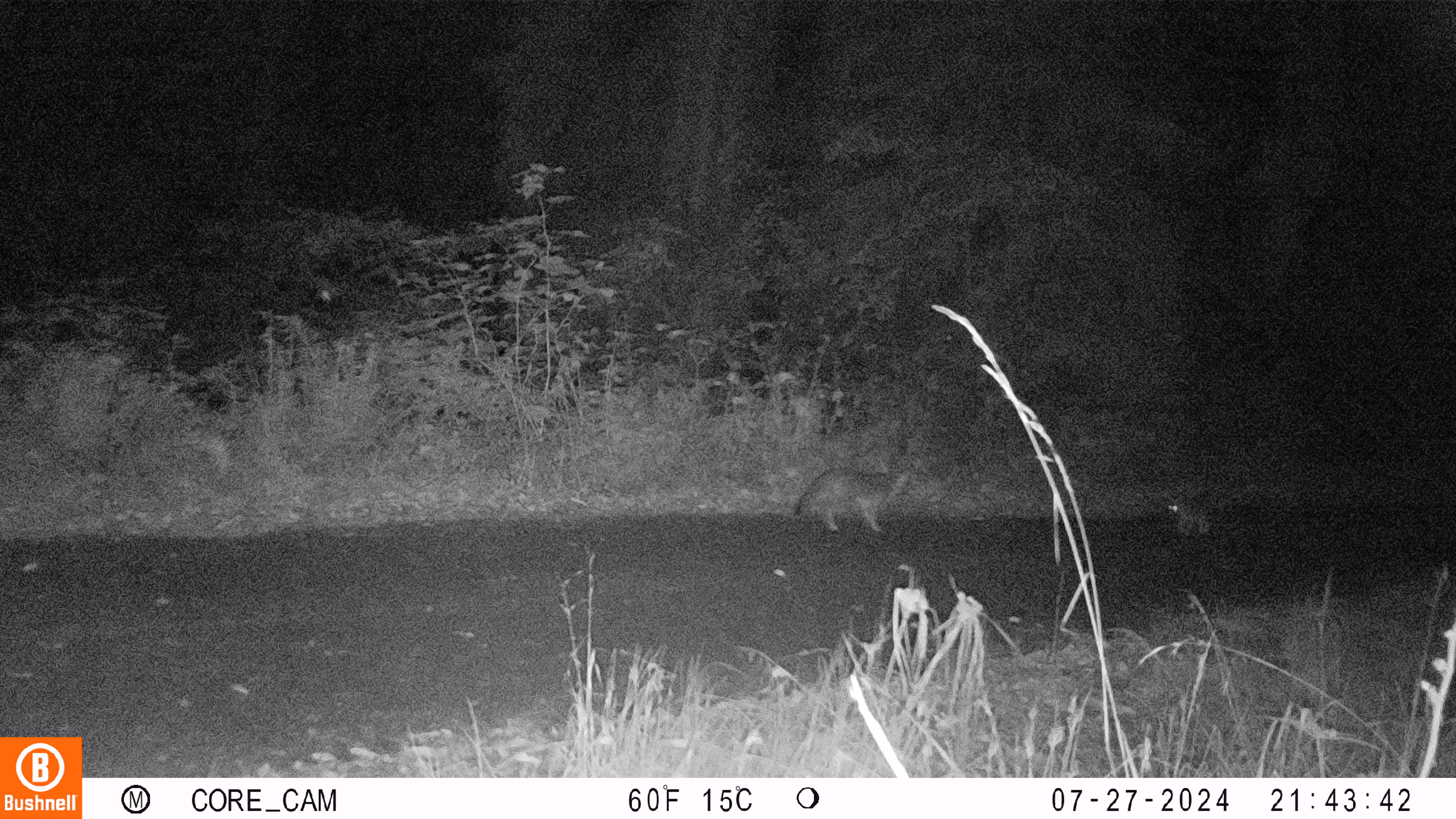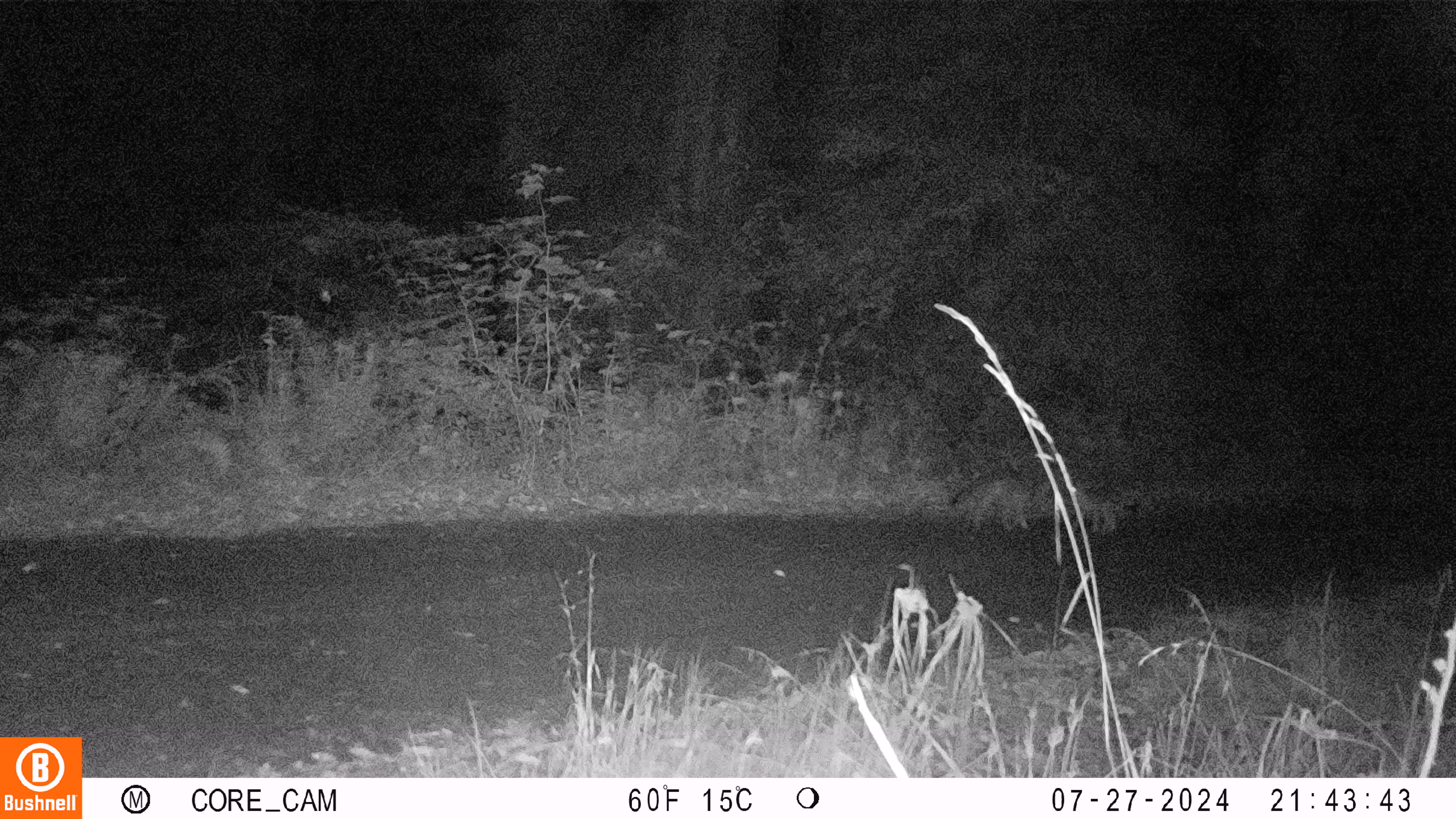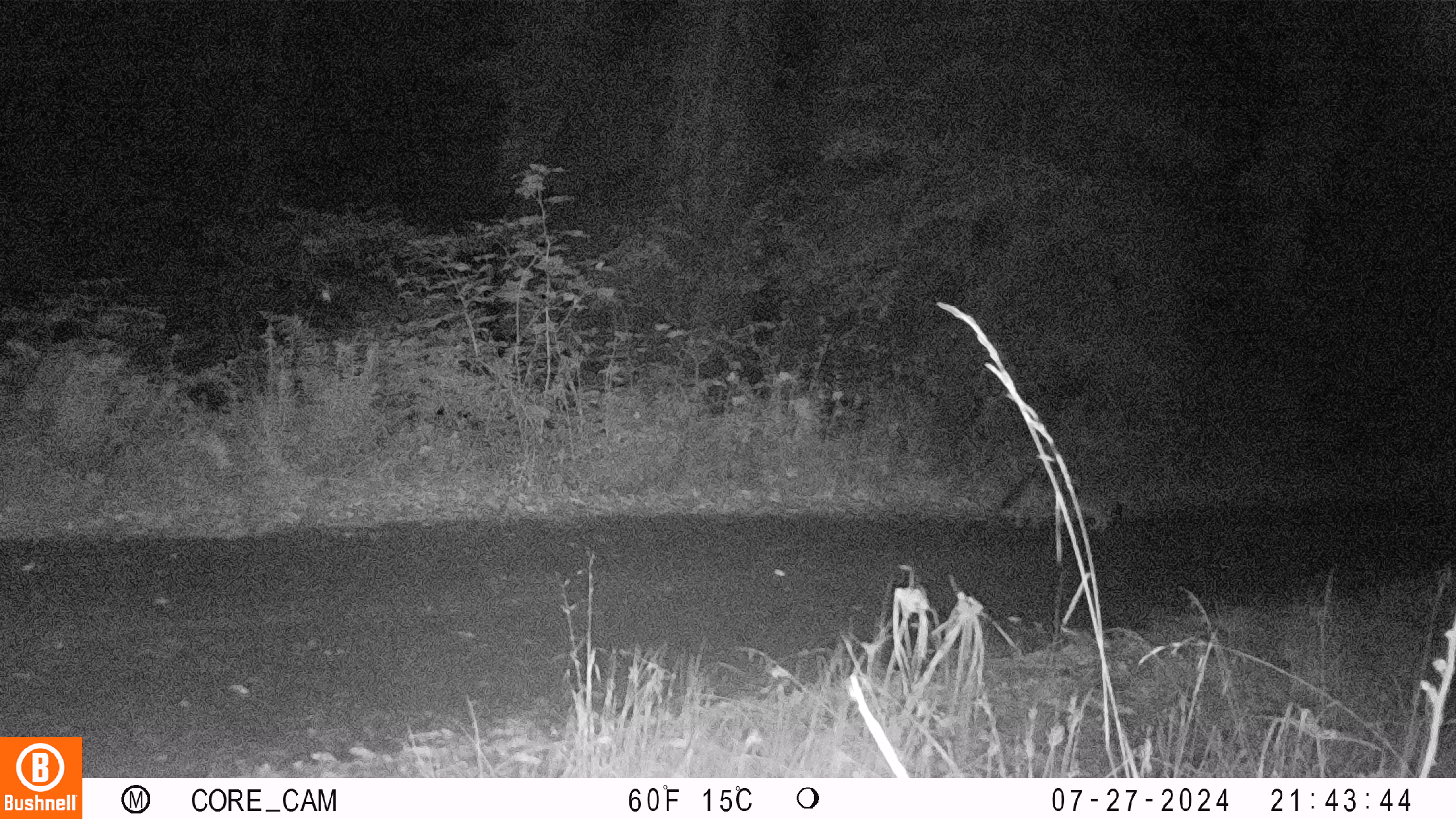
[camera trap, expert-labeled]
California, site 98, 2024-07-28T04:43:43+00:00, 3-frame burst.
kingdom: Animalia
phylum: Chordata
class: Mammalia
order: Carnivora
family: Canidae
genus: Urocyon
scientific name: Urocyon cinereoargenteus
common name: gray fox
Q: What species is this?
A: Gray fox (Urocyon cinereoargenteus).